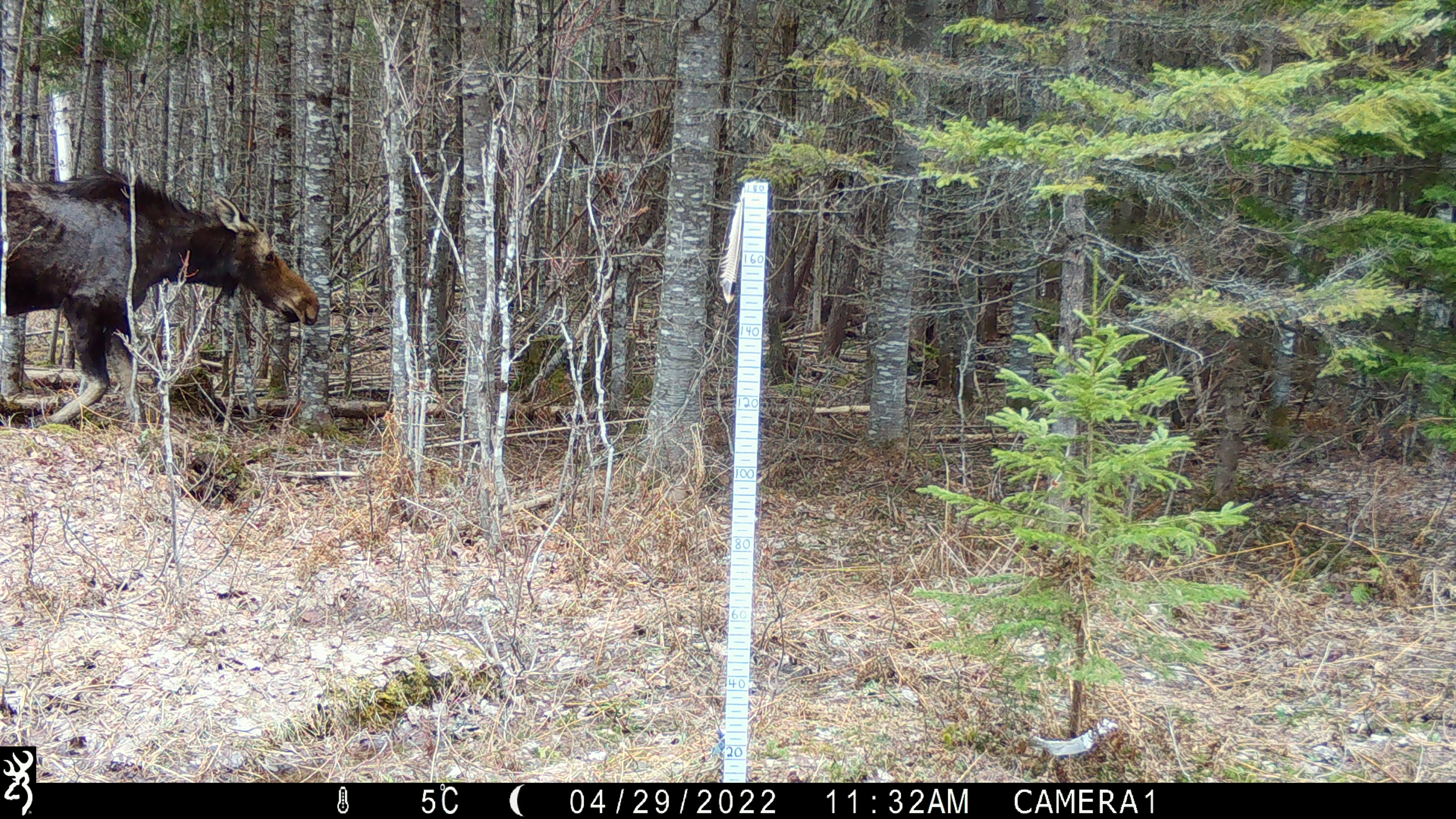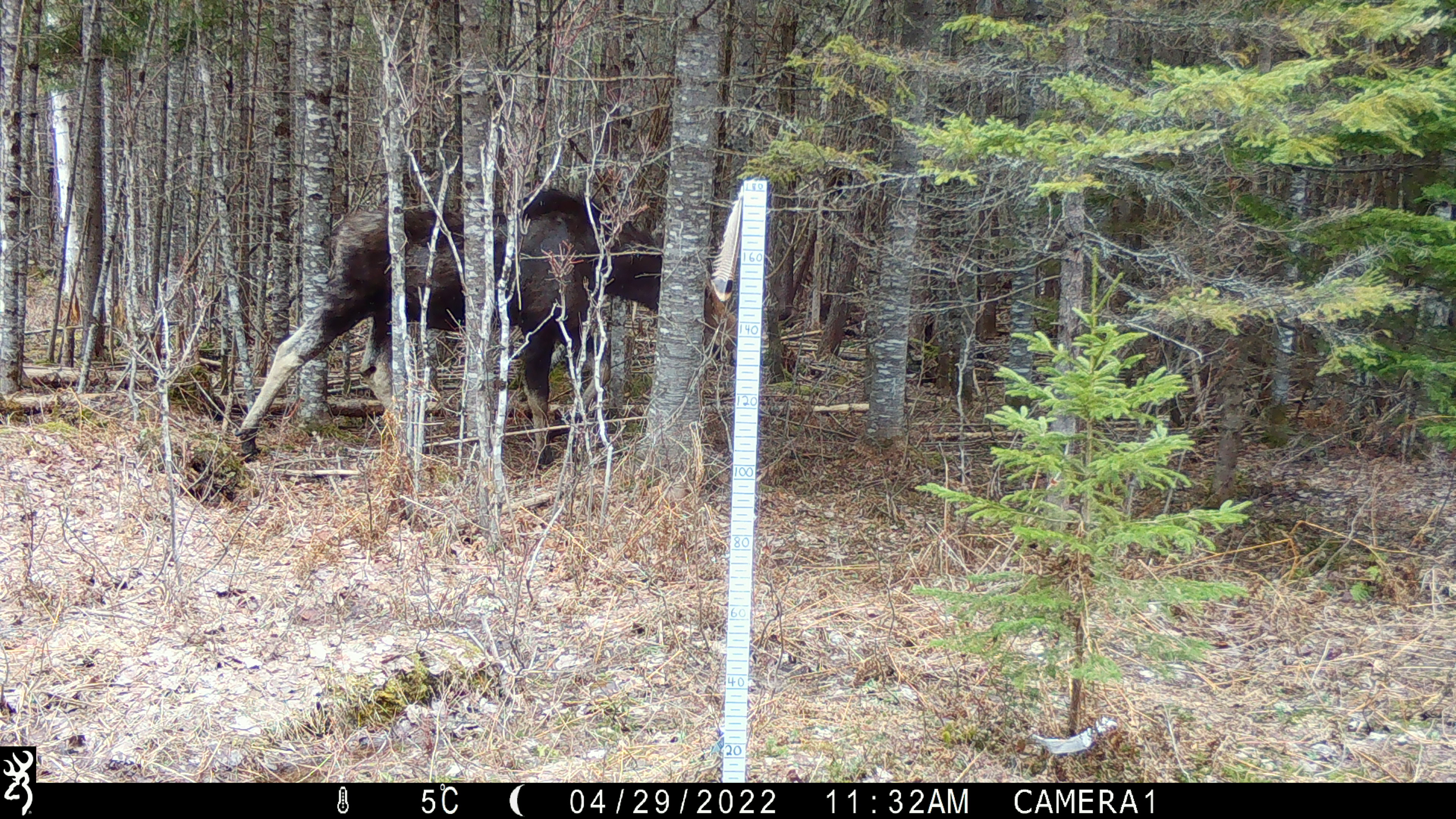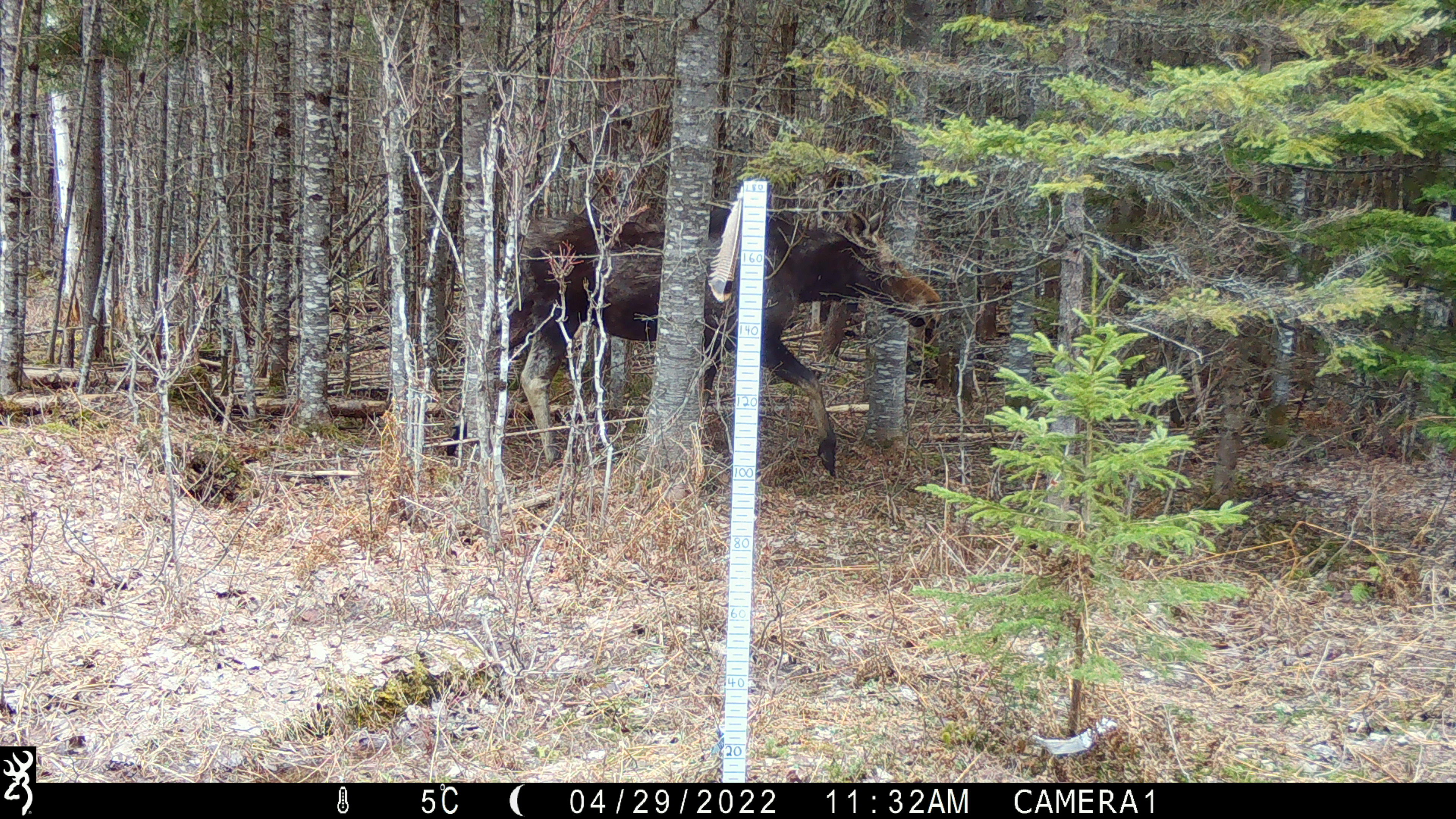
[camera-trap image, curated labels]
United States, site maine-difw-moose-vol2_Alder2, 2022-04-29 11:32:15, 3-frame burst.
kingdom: Animalia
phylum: Chordata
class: Mammalia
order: Artiodactyla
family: Cervidae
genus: Alces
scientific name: Alces alces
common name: moose